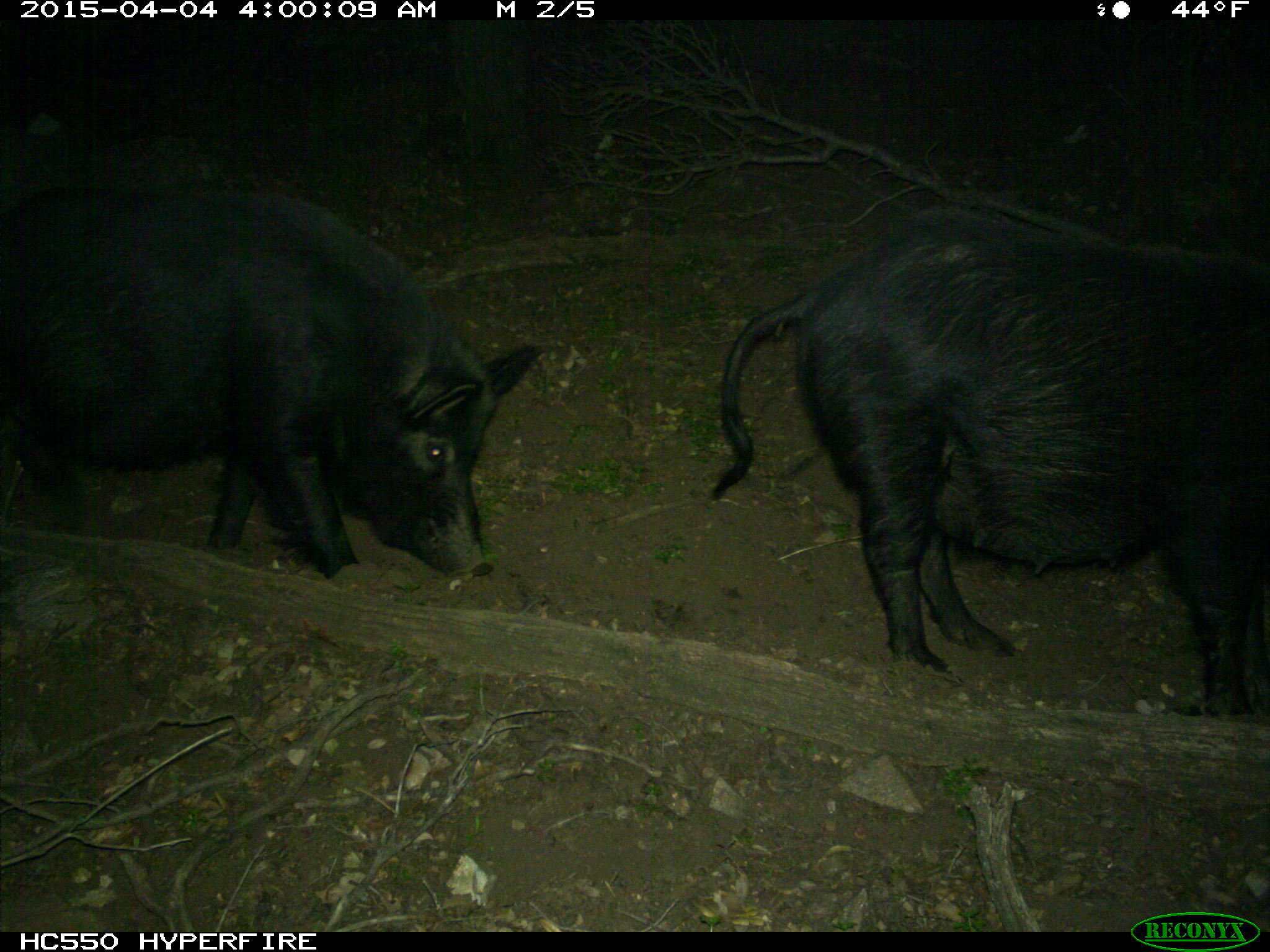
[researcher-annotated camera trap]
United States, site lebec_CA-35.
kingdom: Animalia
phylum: Chordata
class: Mammalia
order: Artiodactyla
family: Suidae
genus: Sus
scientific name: Sus scrofa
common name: wild boar